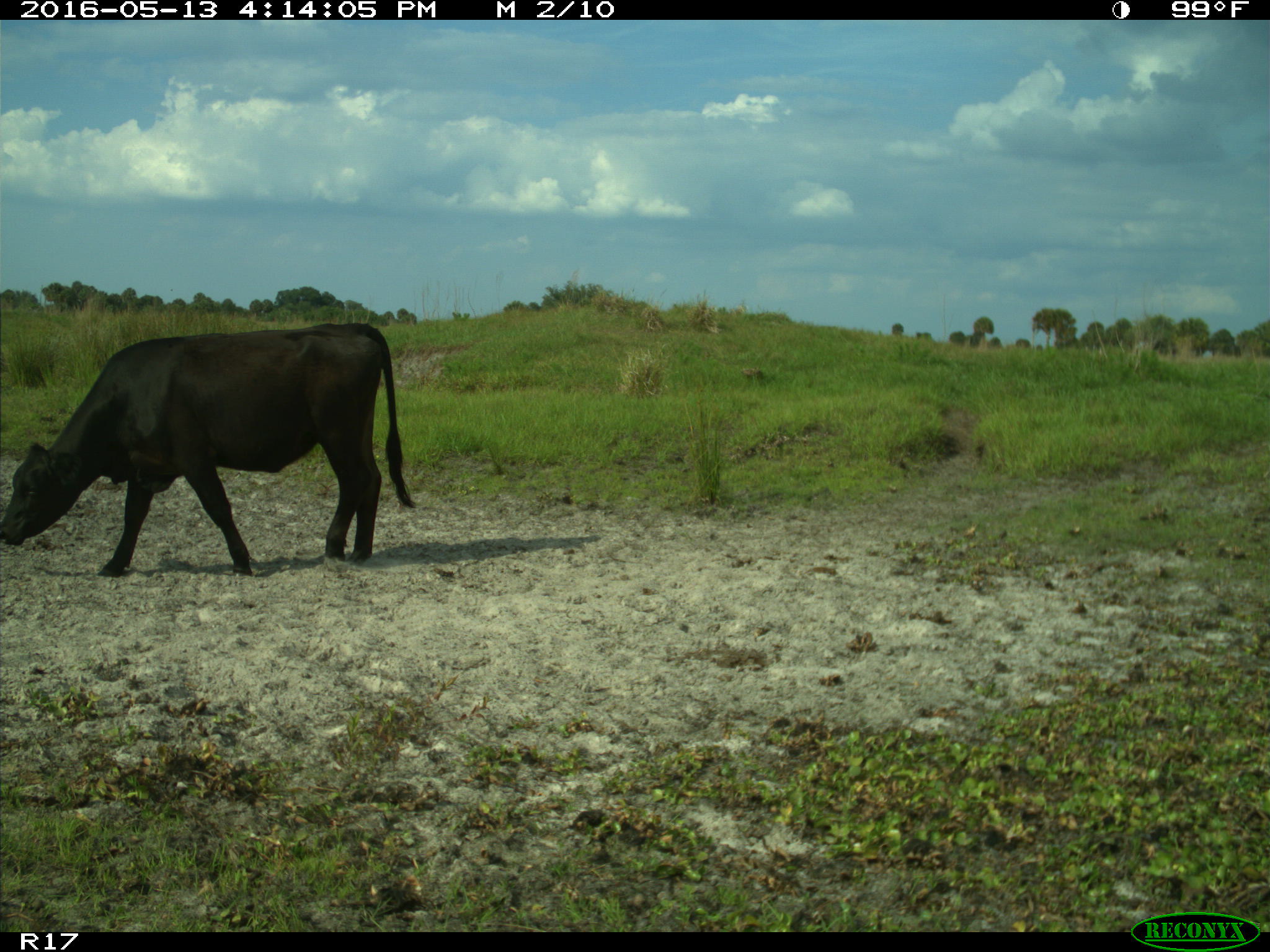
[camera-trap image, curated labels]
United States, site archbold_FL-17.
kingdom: Animalia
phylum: Chordata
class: Mammalia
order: Artiodactyla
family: Bovidae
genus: Bos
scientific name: Bos taurus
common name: domestic cow